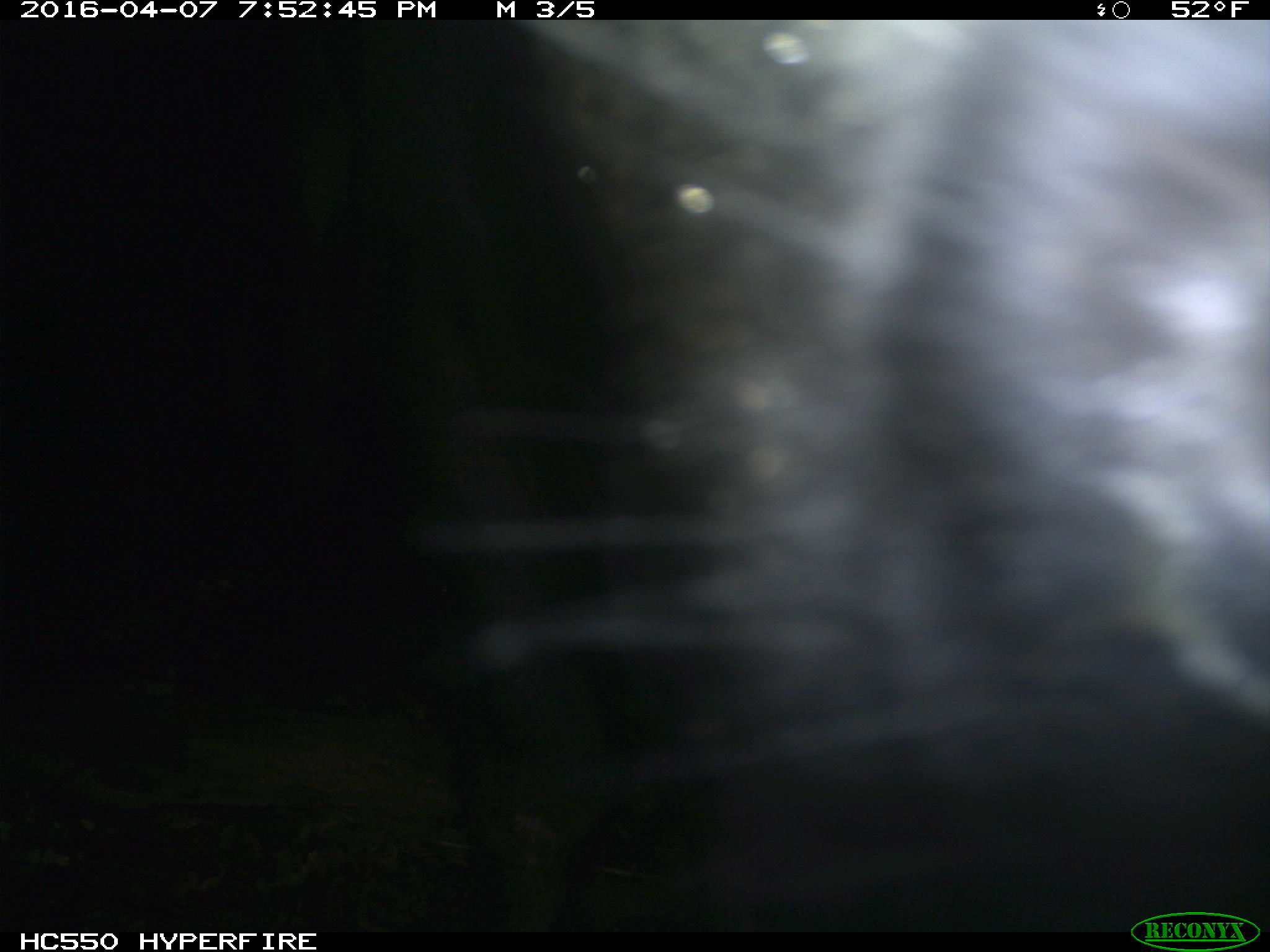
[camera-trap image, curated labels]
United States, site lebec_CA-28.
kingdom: Animalia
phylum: Chordata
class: Mammalia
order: Artiodactyla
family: Bovidae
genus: Bos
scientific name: Bos taurus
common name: domestic cow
Bos taurus (domestic cow).